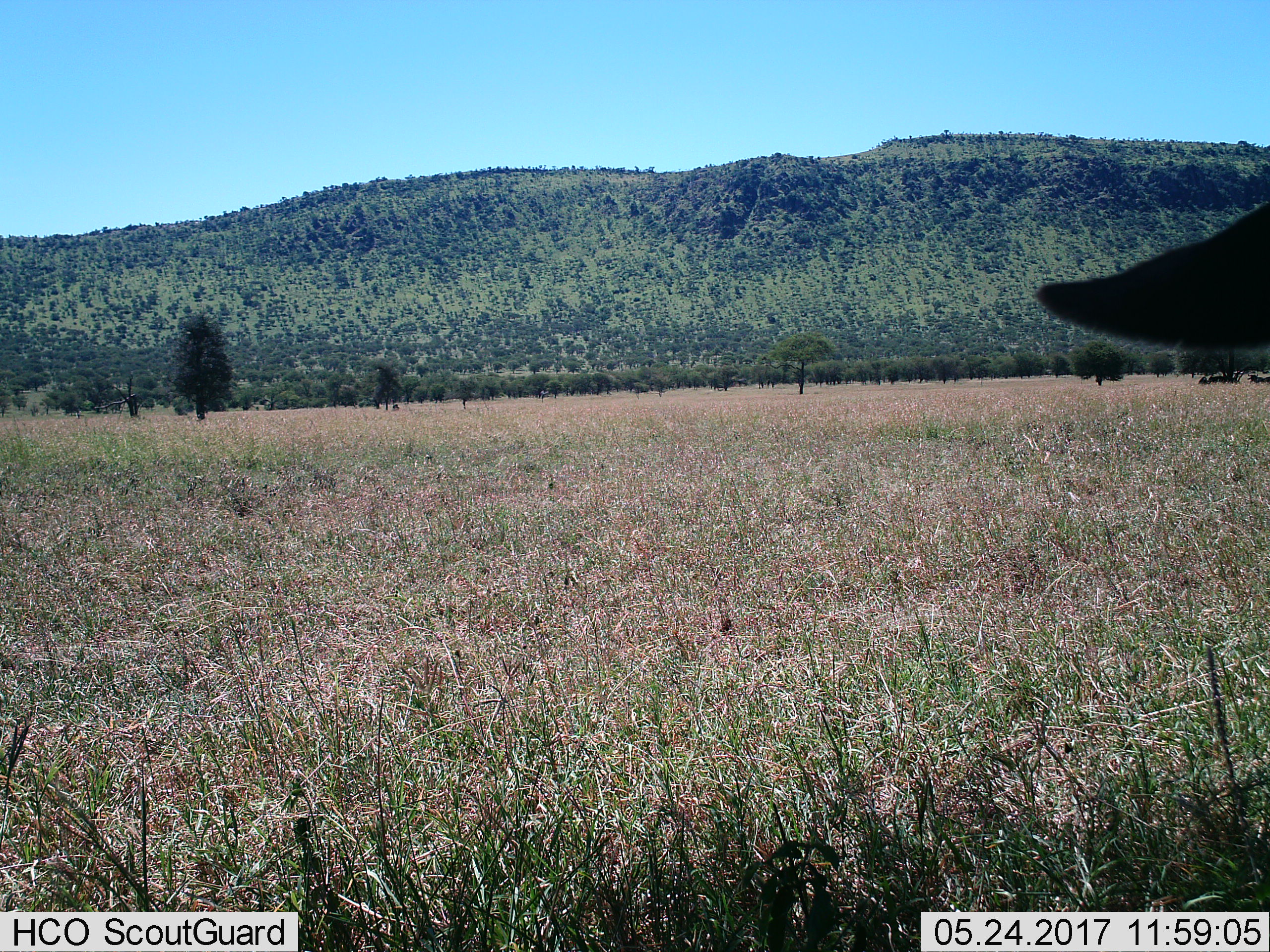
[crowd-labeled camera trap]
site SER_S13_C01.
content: unidentified animal